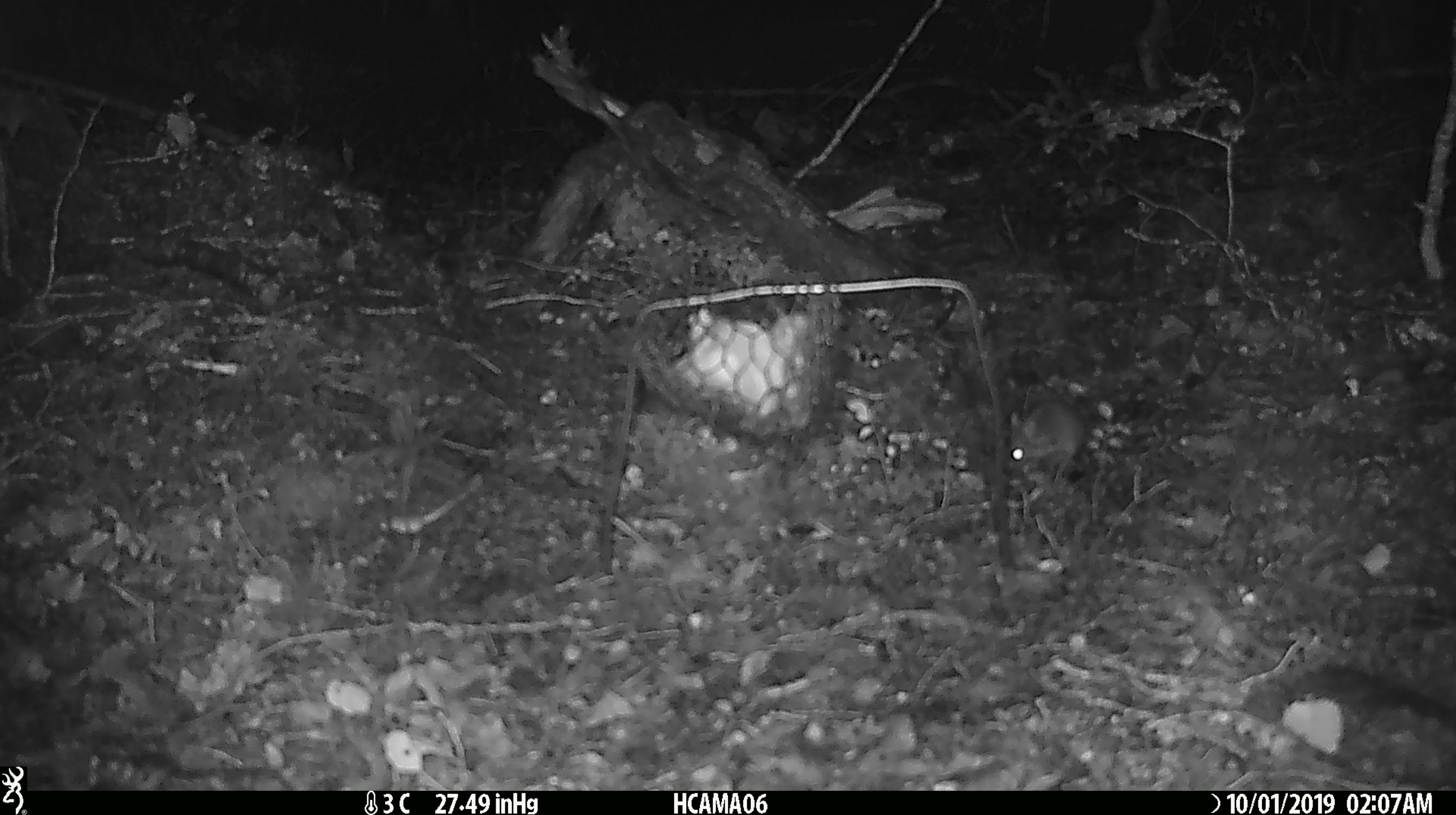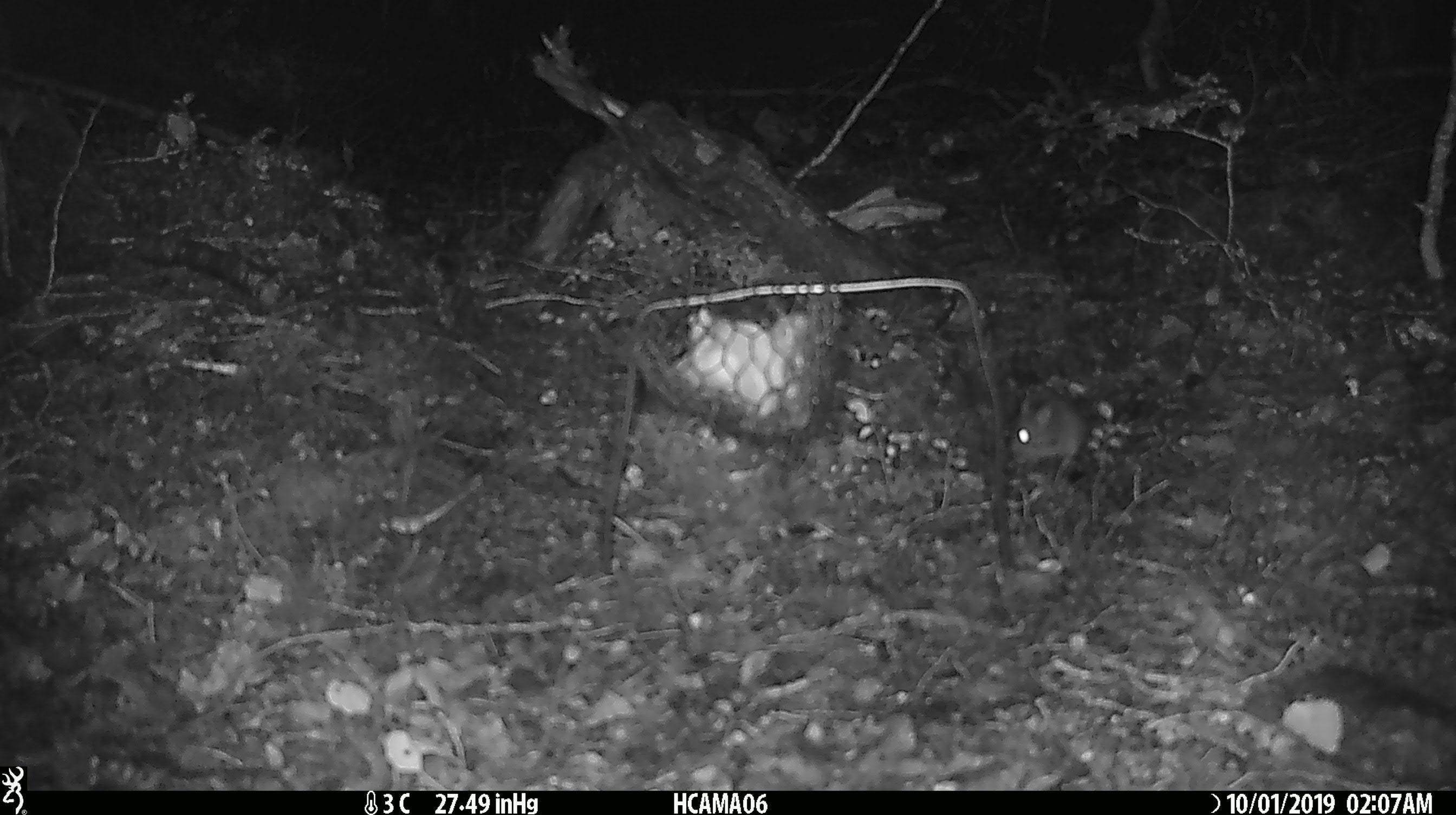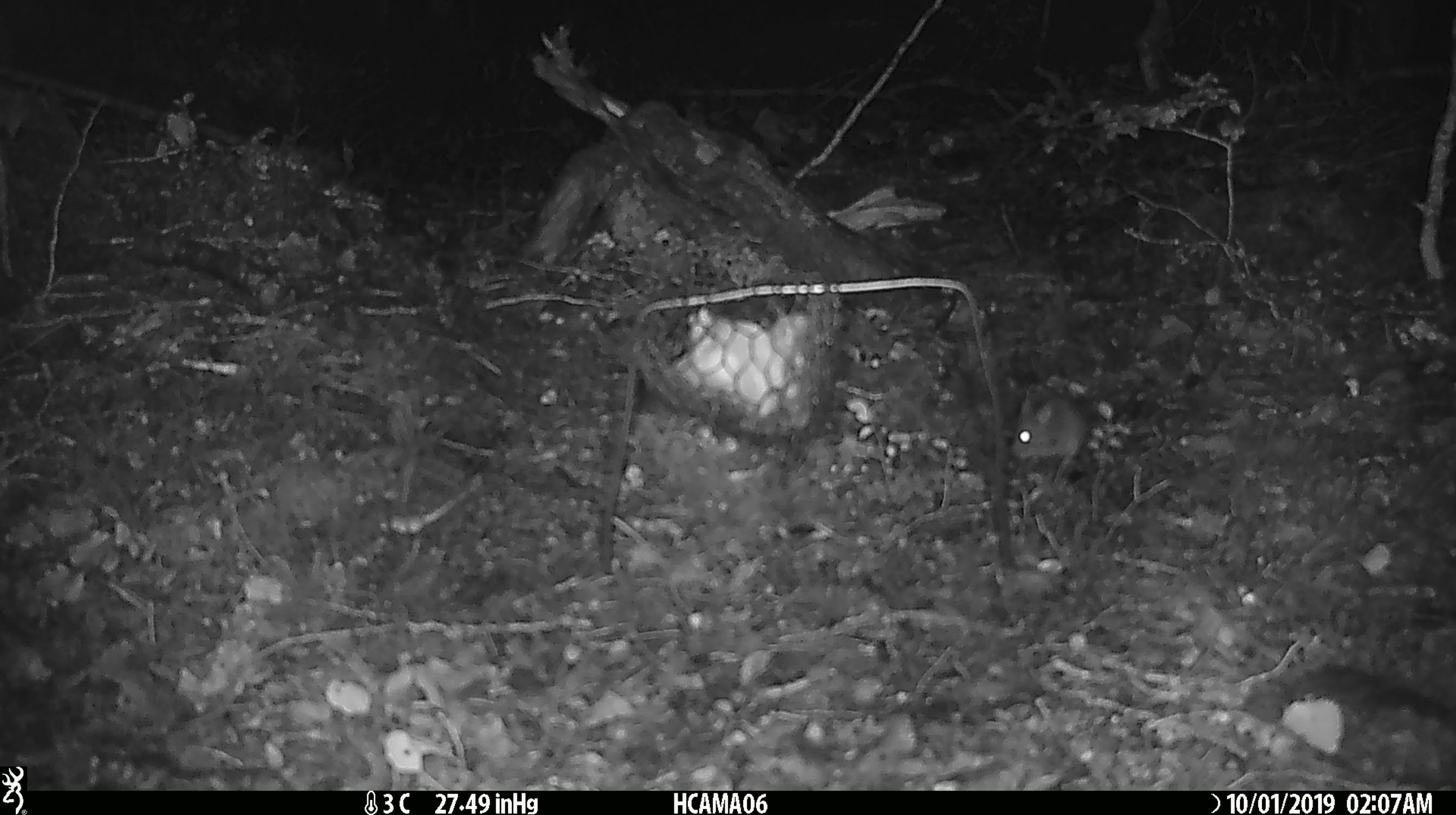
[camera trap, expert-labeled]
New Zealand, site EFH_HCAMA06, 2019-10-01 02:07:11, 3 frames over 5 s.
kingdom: Animalia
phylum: Chordata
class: Mammalia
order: Rodentia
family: Muridae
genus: Mus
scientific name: Mus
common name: mouse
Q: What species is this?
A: Mouse (Mus).